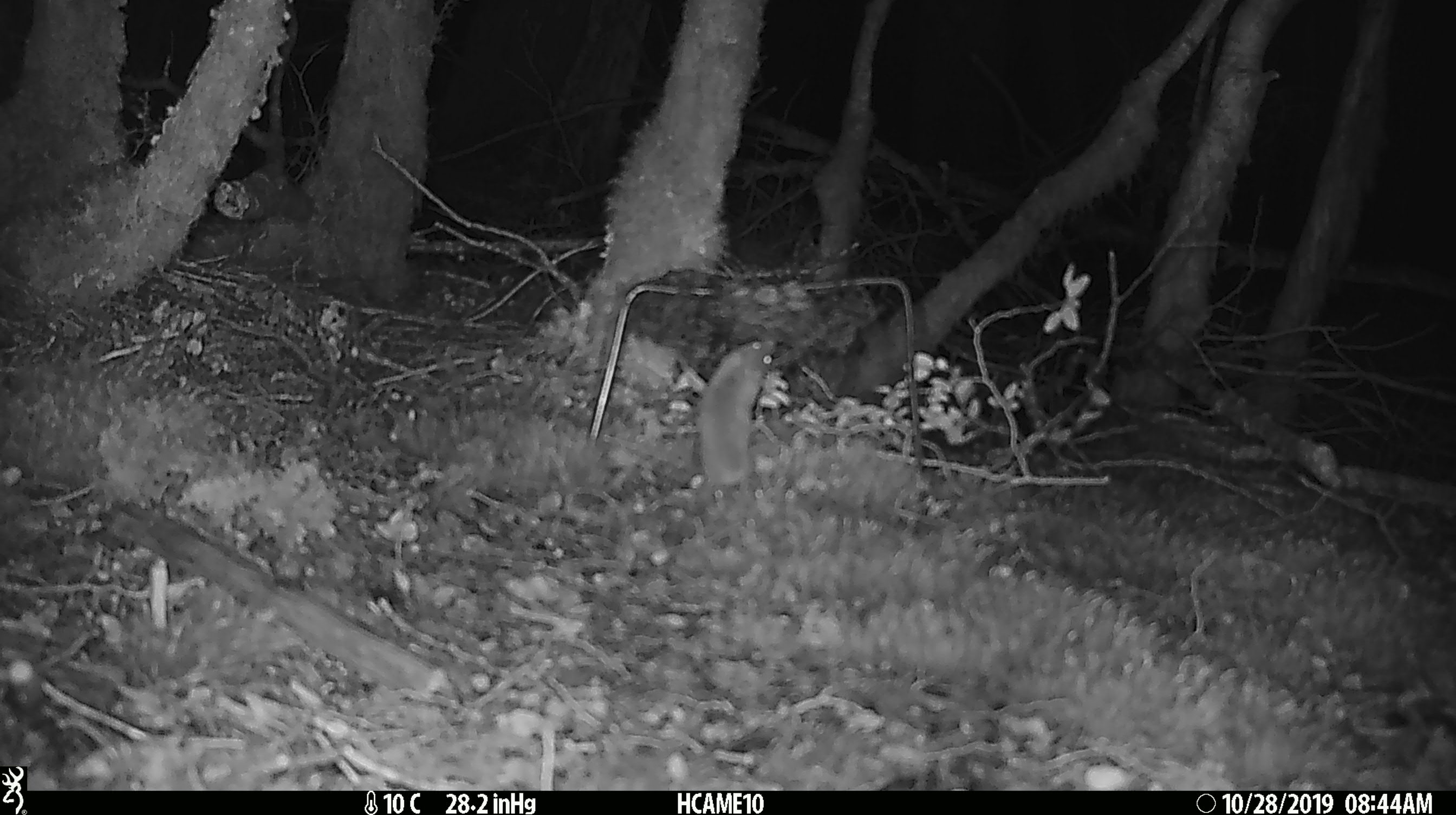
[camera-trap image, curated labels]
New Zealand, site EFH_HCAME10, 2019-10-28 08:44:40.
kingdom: Animalia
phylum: Chordata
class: Mammalia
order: Rodentia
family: Muridae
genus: Mus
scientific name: Mus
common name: mouse